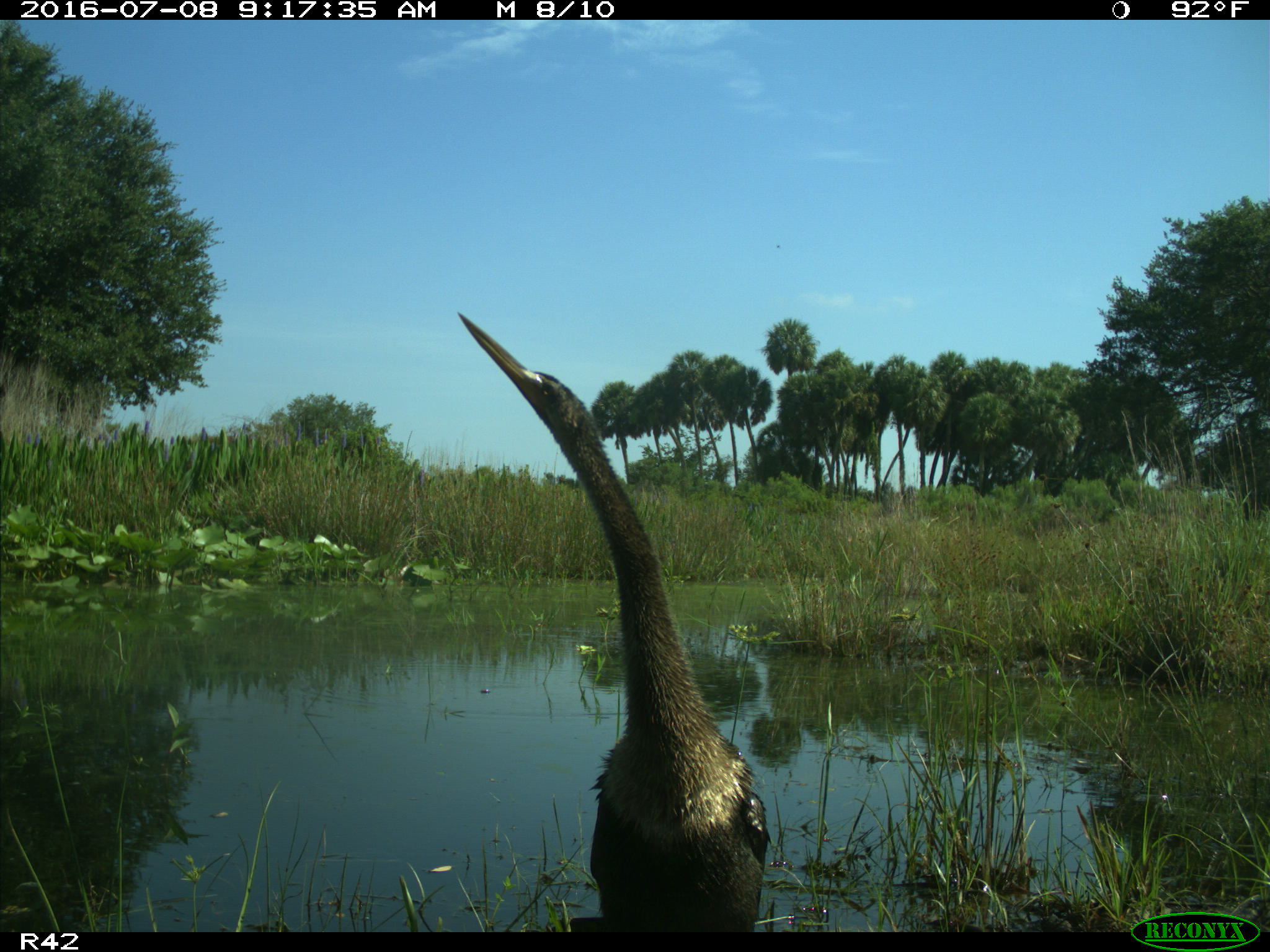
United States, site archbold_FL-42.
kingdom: Animalia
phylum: Chordata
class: Aves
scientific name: Aves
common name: birds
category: unidentified bird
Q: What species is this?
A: Unidentified bird (birds) (Aves).